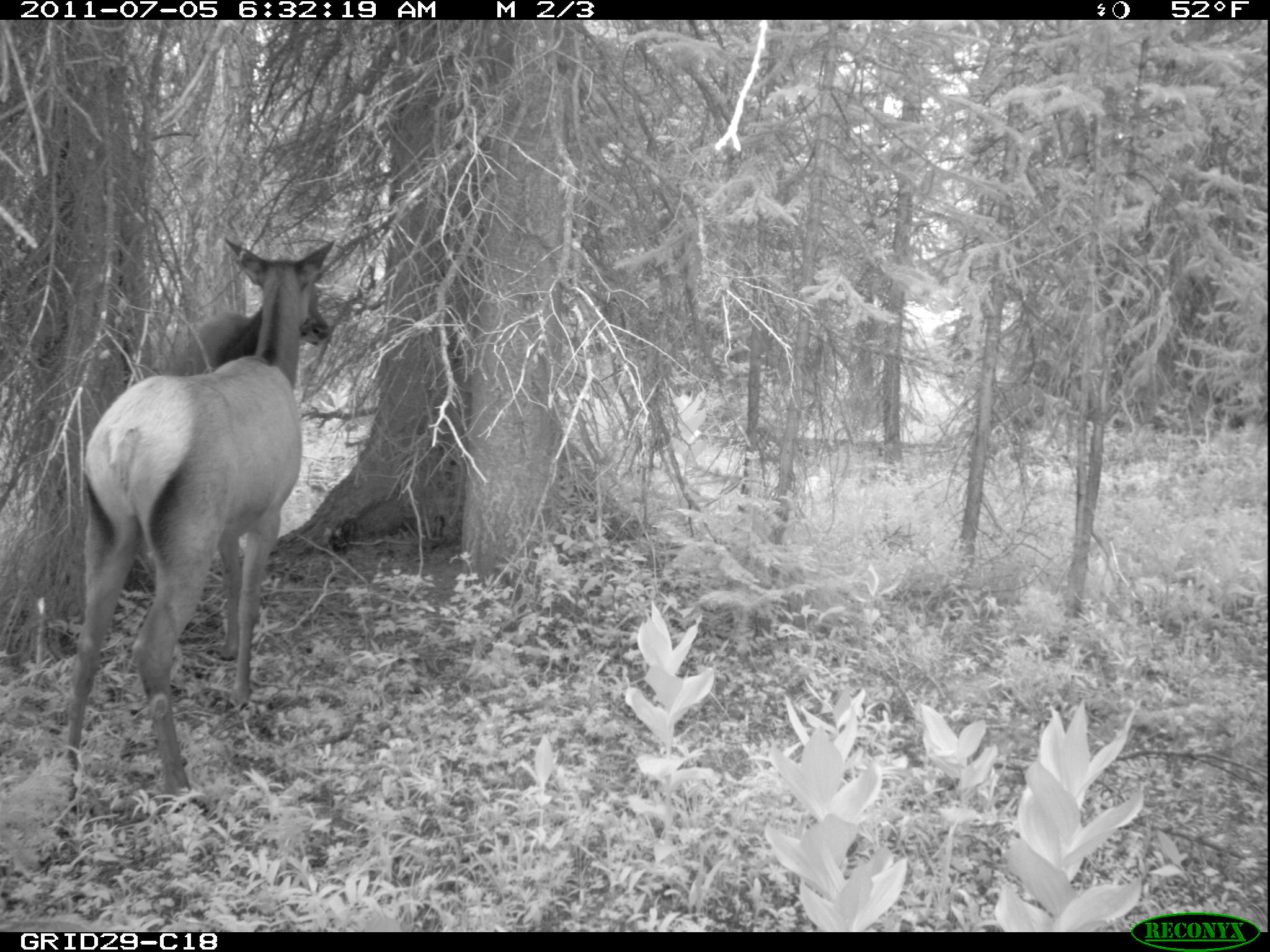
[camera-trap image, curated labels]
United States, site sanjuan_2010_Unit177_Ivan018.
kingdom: Animalia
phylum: Chordata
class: Mammalia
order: Artiodactyla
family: Cervidae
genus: Cervus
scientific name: Cervus elaphus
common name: red deer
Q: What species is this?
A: Cervus elaphus (red deer).